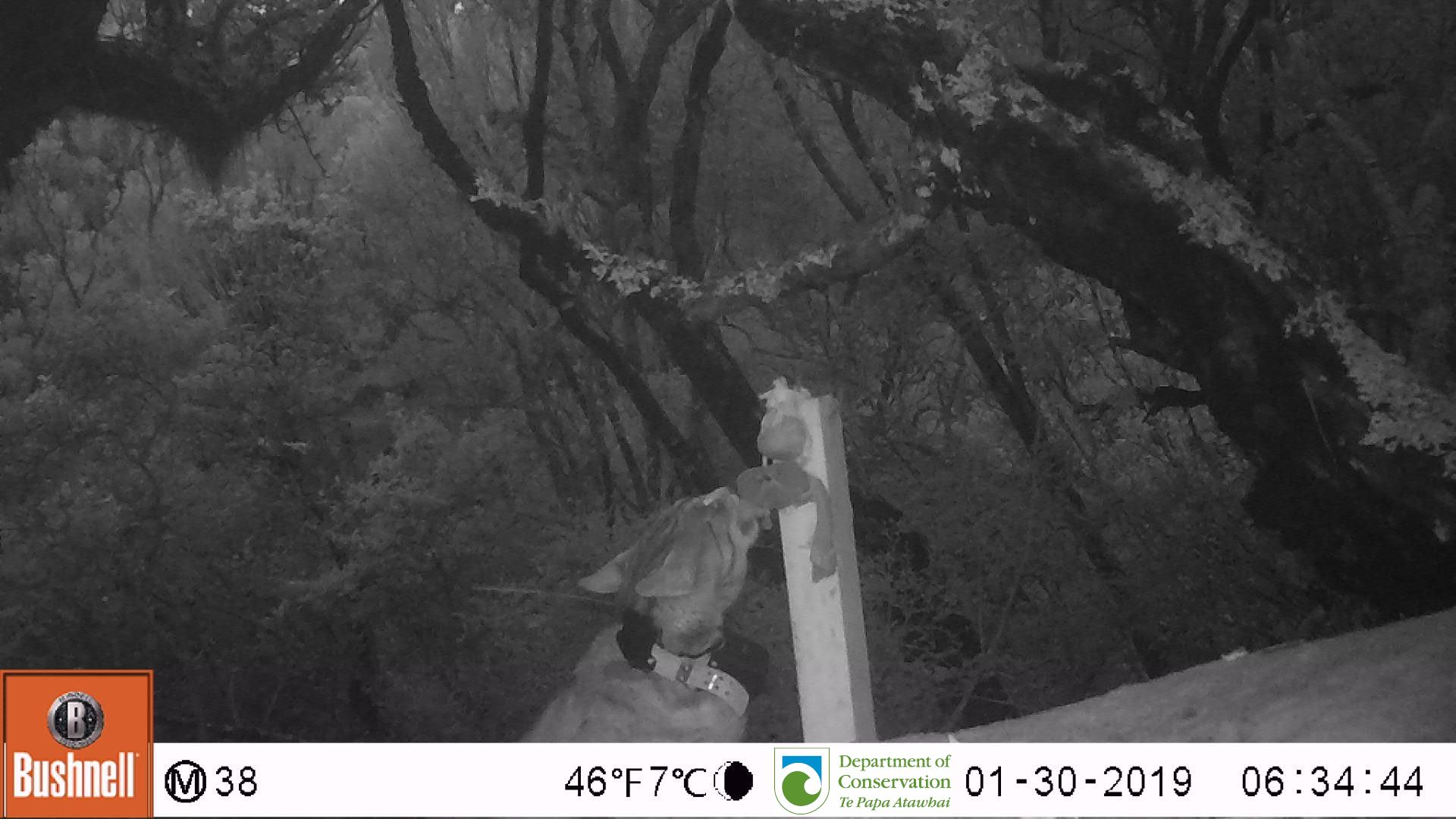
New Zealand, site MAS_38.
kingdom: Animalia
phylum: Chordata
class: Mammalia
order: Carnivora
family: Felidae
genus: Felis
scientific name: Felis catus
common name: domestic cat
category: cat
Cat (domestic cat) (Felis catus).